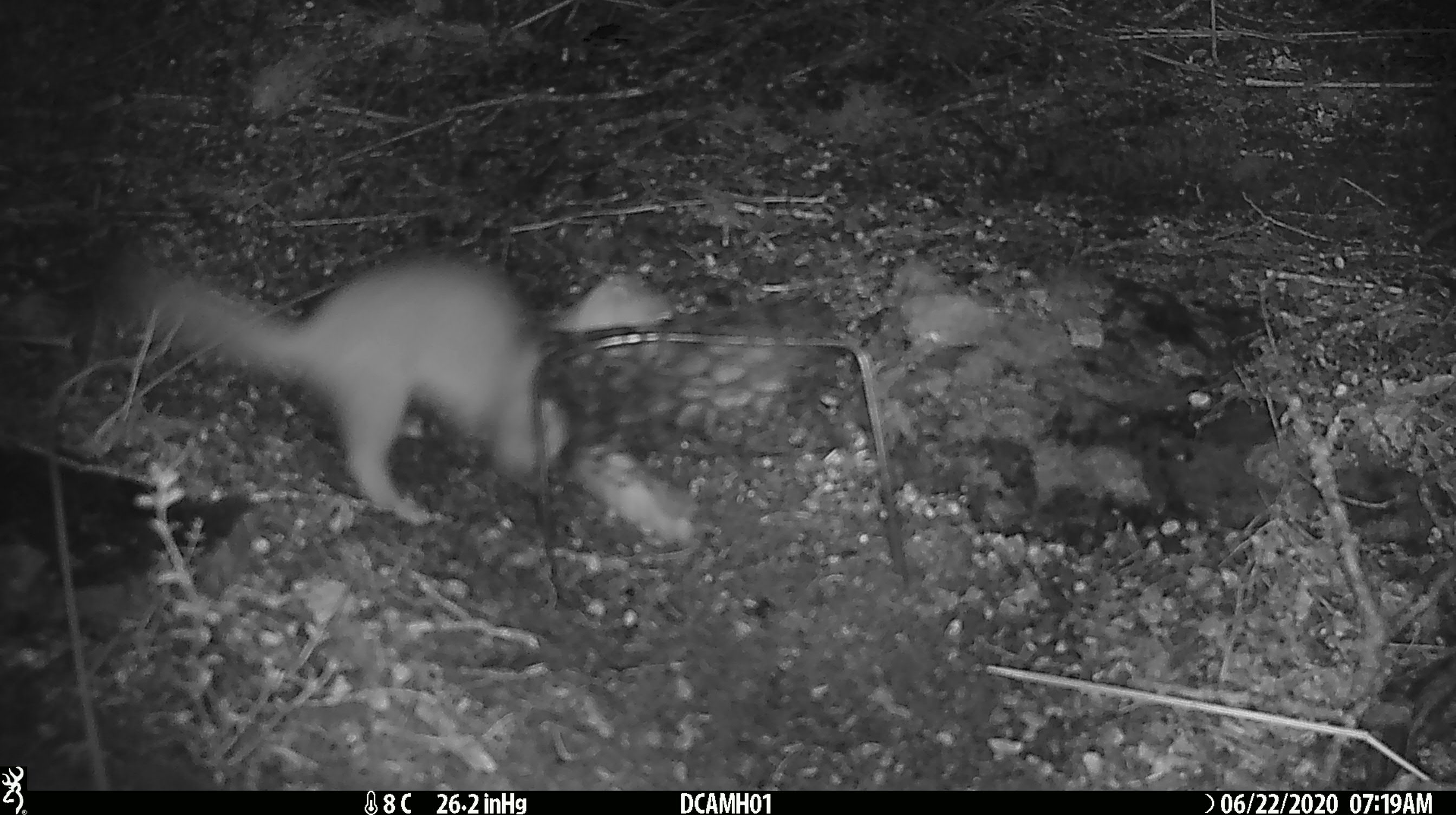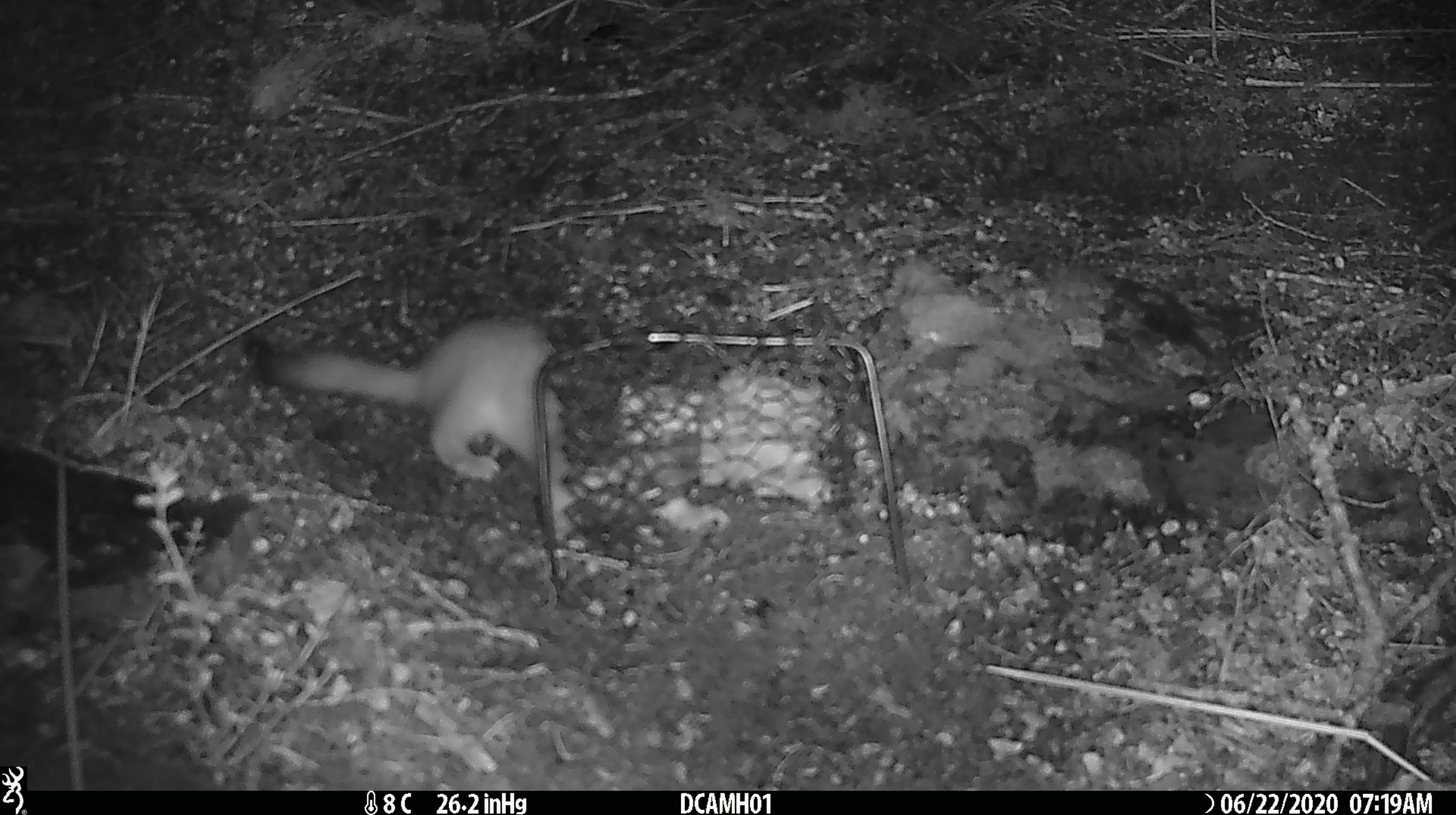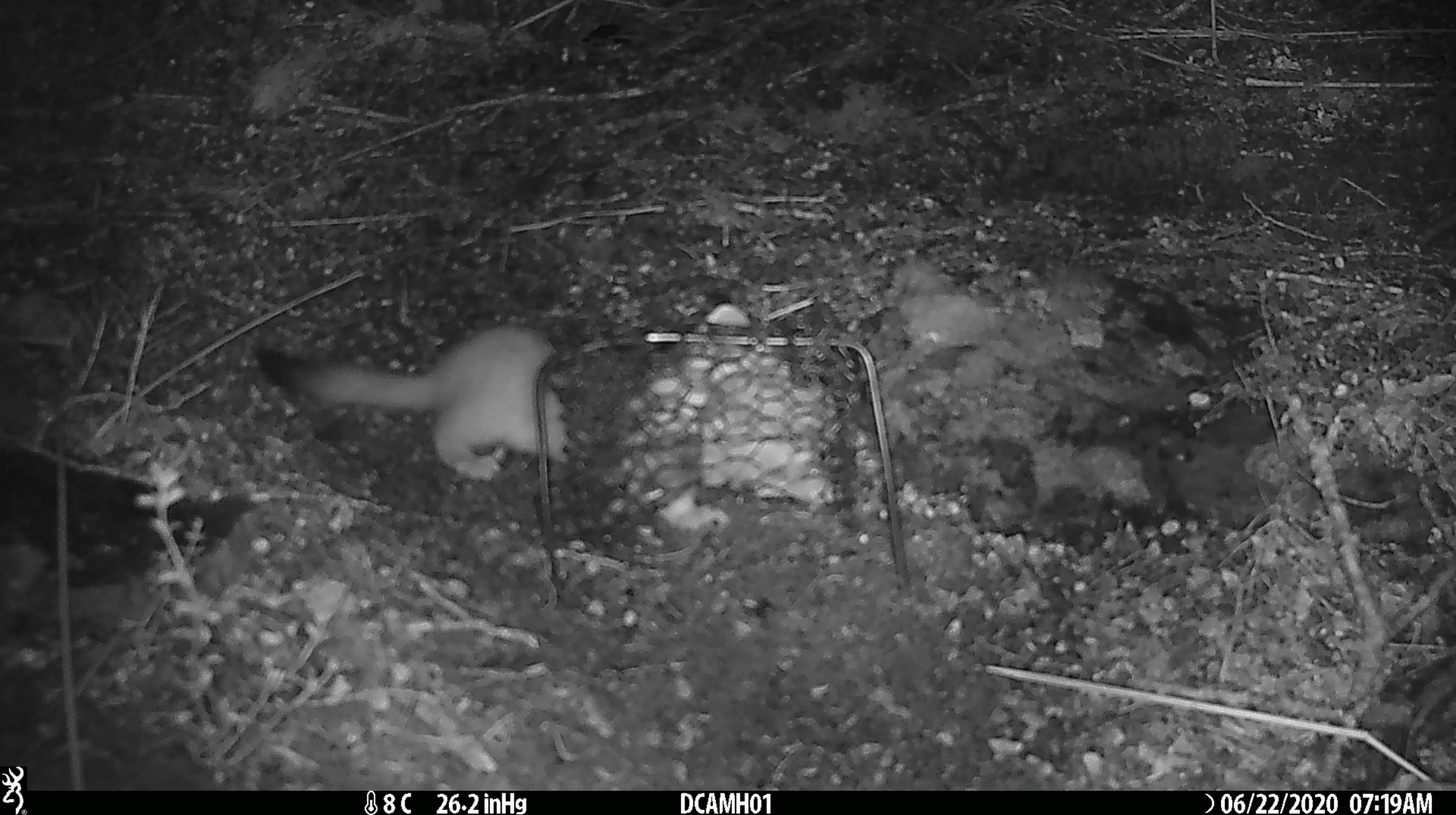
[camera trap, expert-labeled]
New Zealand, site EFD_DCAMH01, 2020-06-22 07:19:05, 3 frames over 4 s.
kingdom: Animalia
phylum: Chordata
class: Mammalia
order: Carnivora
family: Mustelidae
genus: Mustela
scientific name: Mustela erminea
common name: stoat